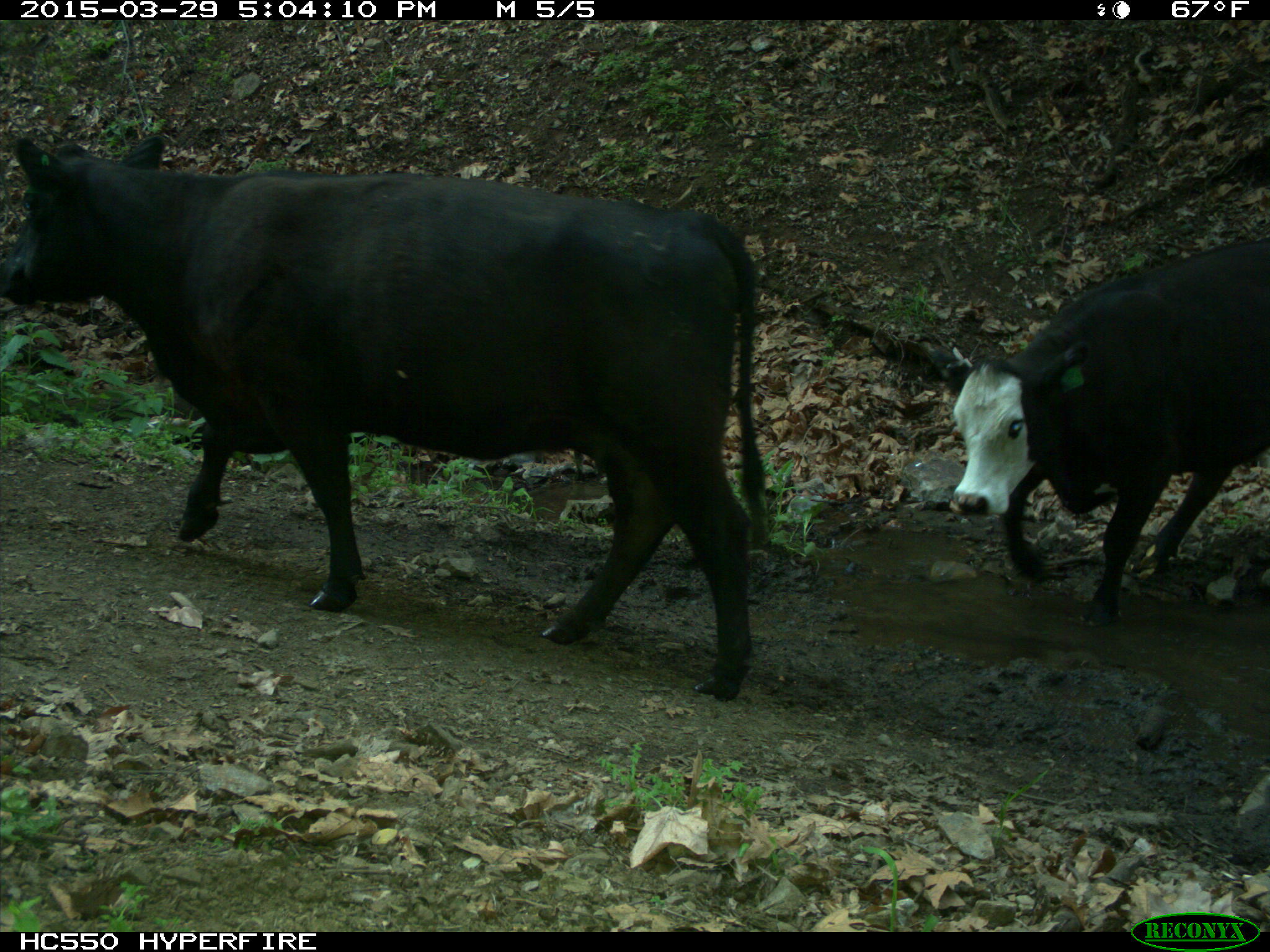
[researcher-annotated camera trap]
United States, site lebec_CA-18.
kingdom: Animalia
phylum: Chordata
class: Mammalia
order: Artiodactyla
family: Bovidae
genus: Bos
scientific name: Bos taurus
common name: domestic cow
Bos taurus (domestic cow).